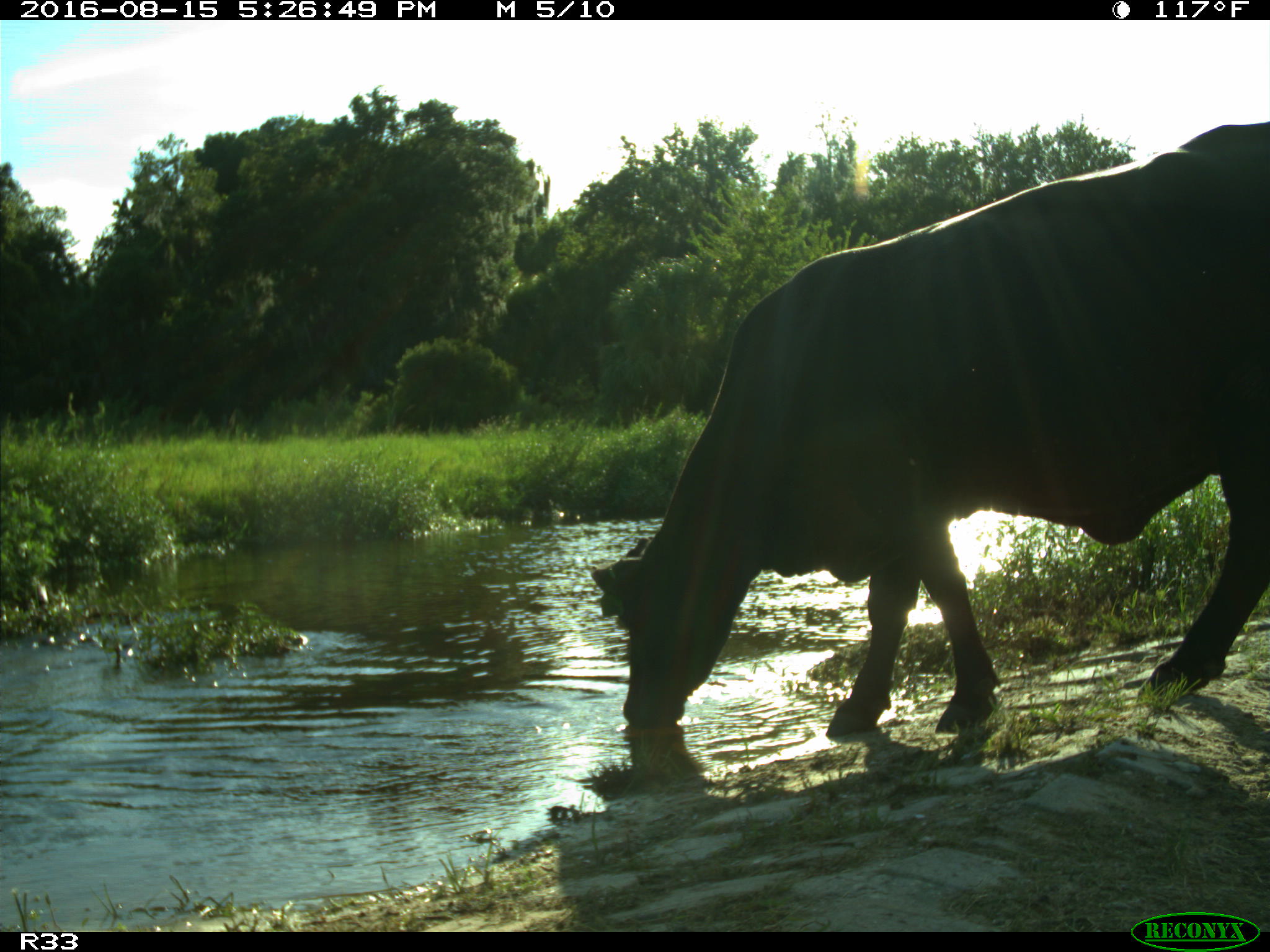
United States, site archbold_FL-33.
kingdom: Animalia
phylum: Chordata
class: Mammalia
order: Artiodactyla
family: Bovidae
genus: Bos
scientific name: Bos taurus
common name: domestic cow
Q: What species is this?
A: Bos taurus (domestic cow).